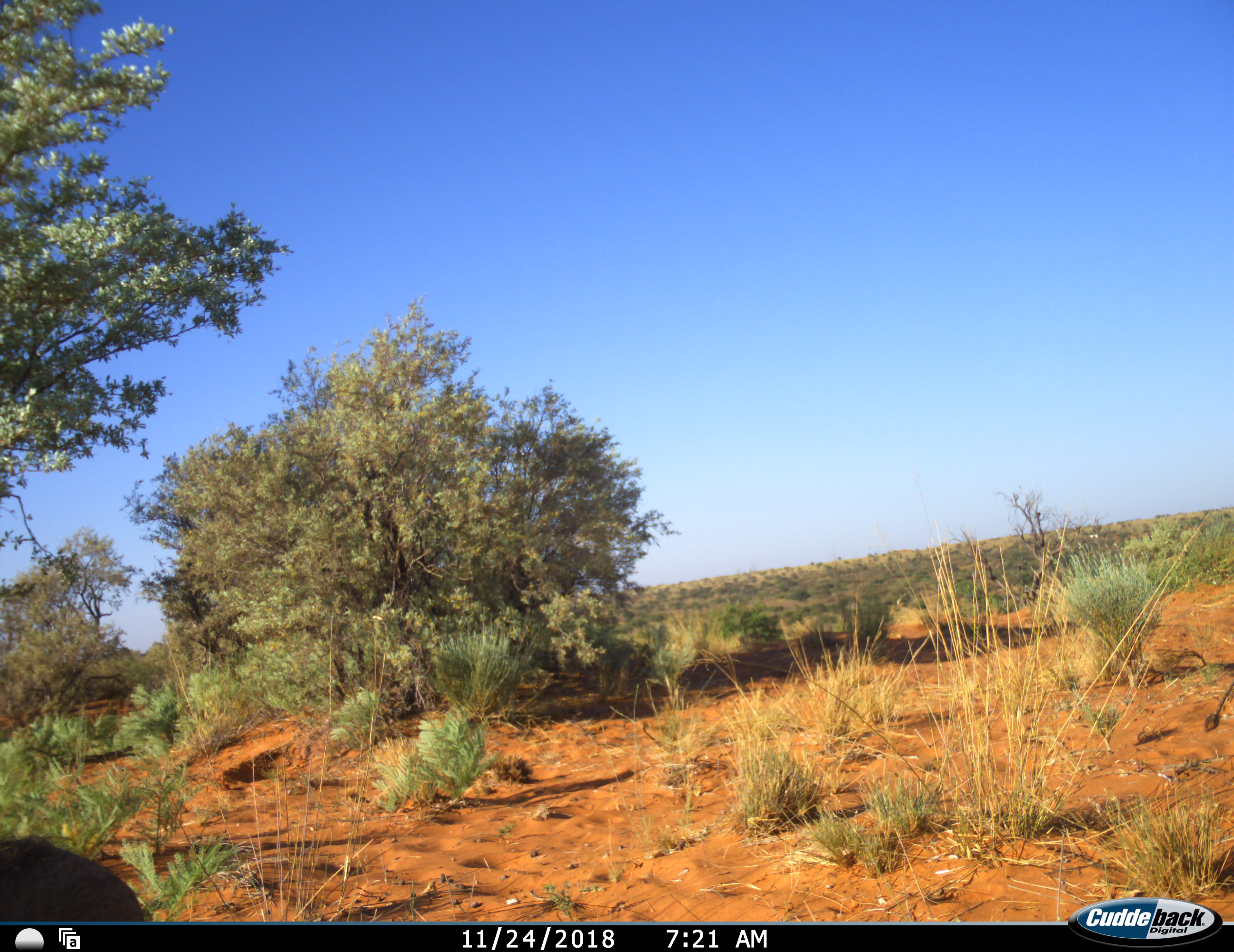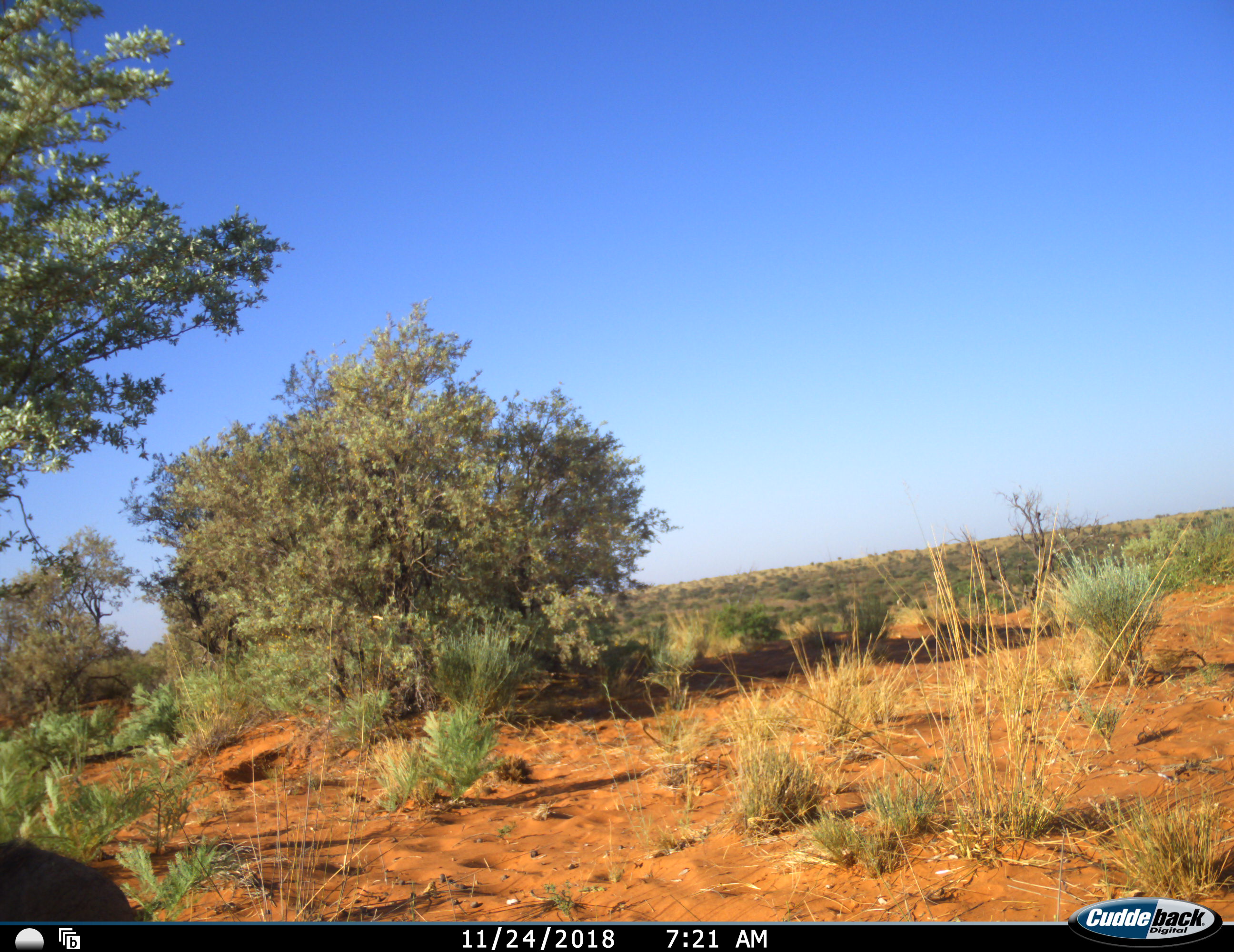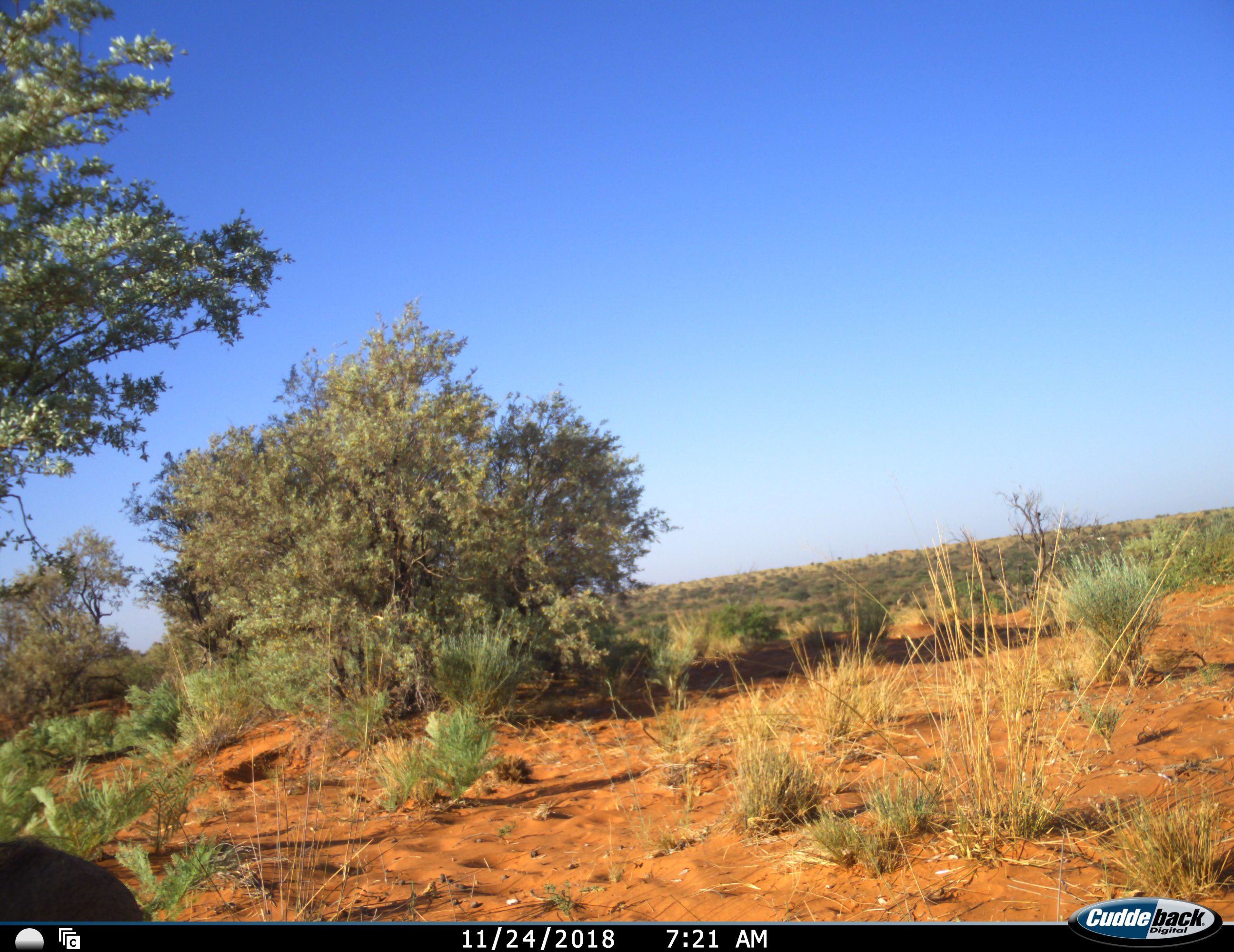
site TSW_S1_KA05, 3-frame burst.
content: unidentified animal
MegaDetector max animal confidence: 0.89